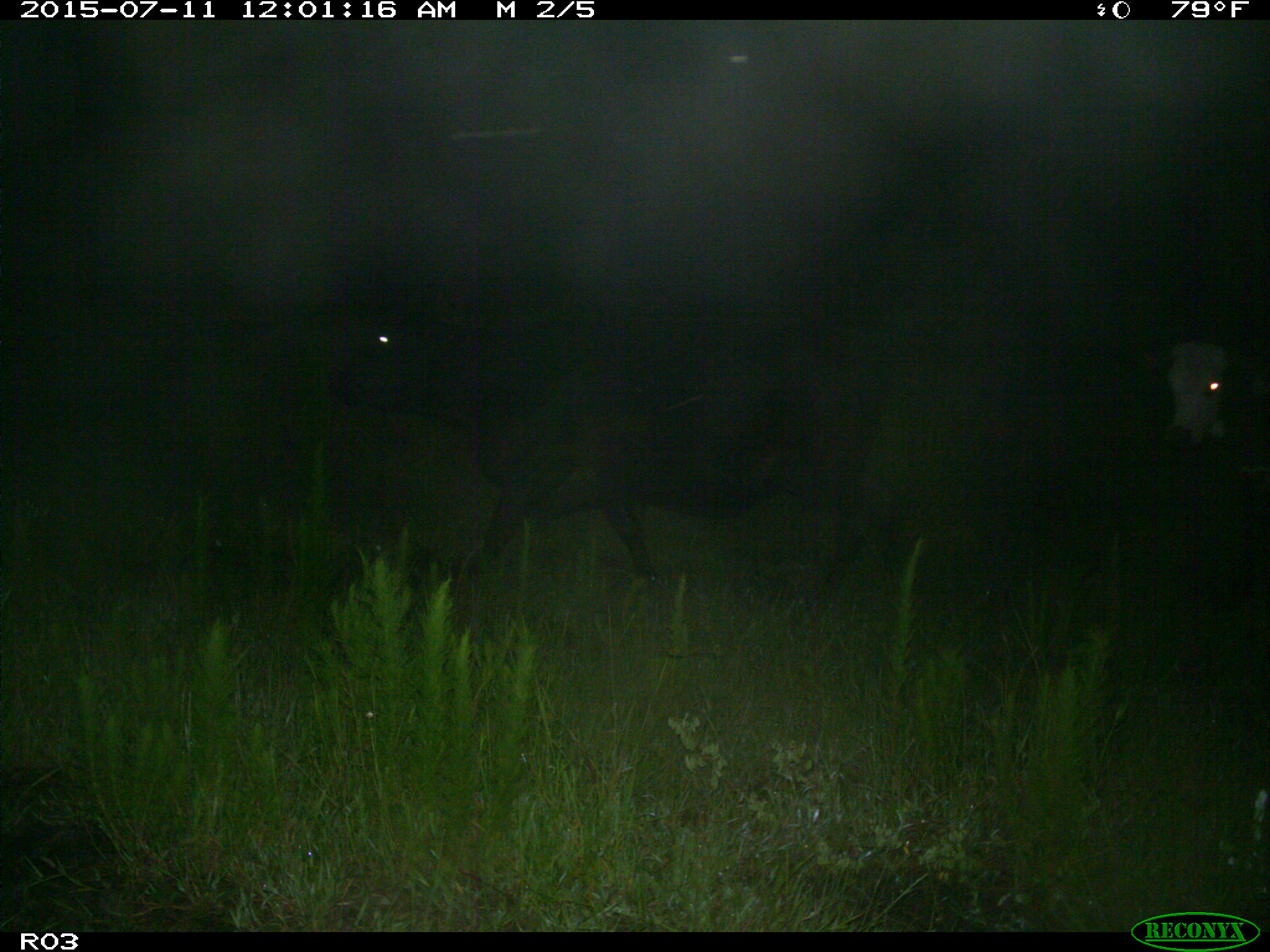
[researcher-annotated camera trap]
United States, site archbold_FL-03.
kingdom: Animalia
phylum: Chordata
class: Mammalia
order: Artiodactyla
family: Bovidae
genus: Bos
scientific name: Bos taurus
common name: domestic cow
Bos taurus (domestic cow).